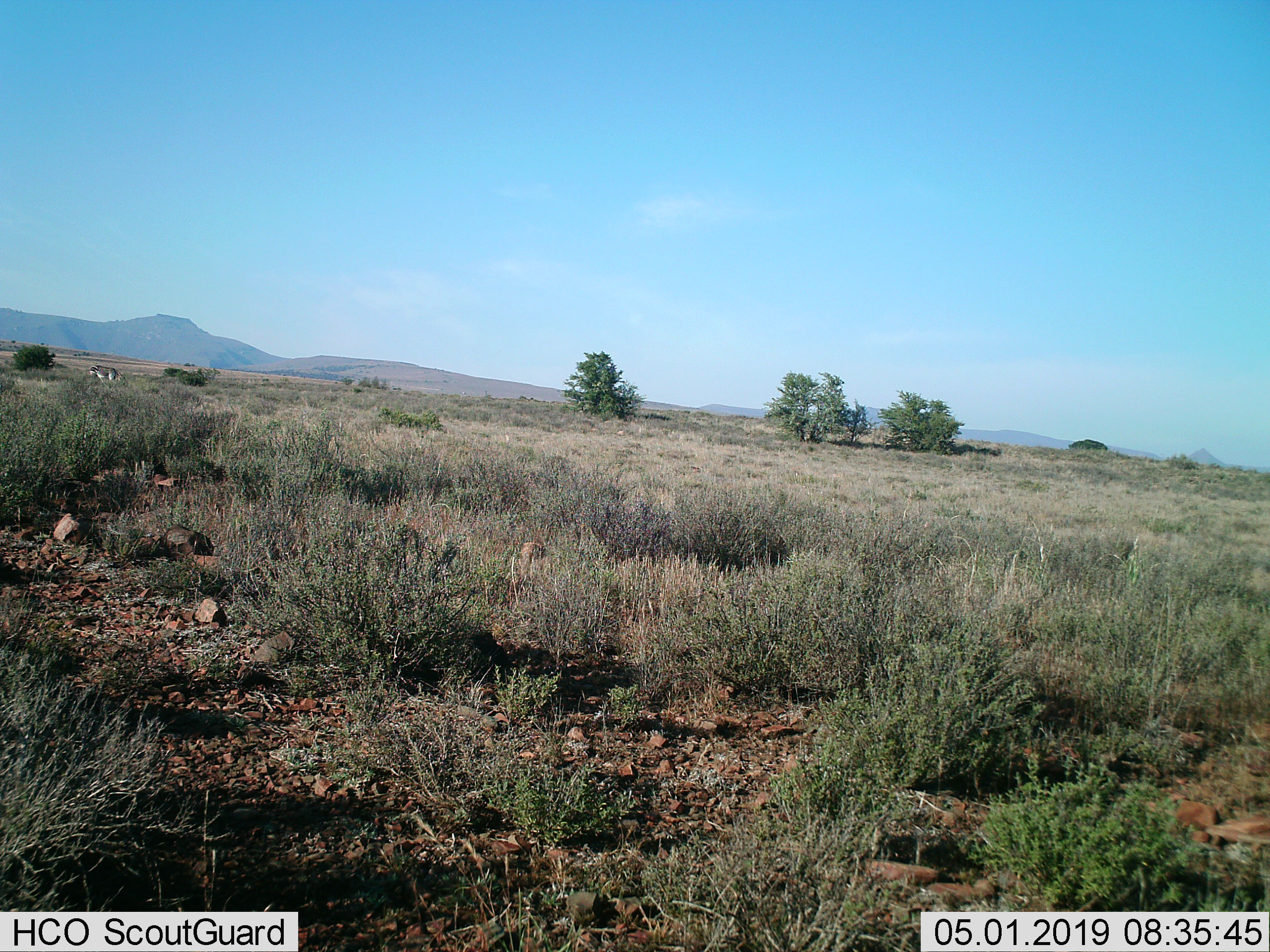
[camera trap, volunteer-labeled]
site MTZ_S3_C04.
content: unidentified animal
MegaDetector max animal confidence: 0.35